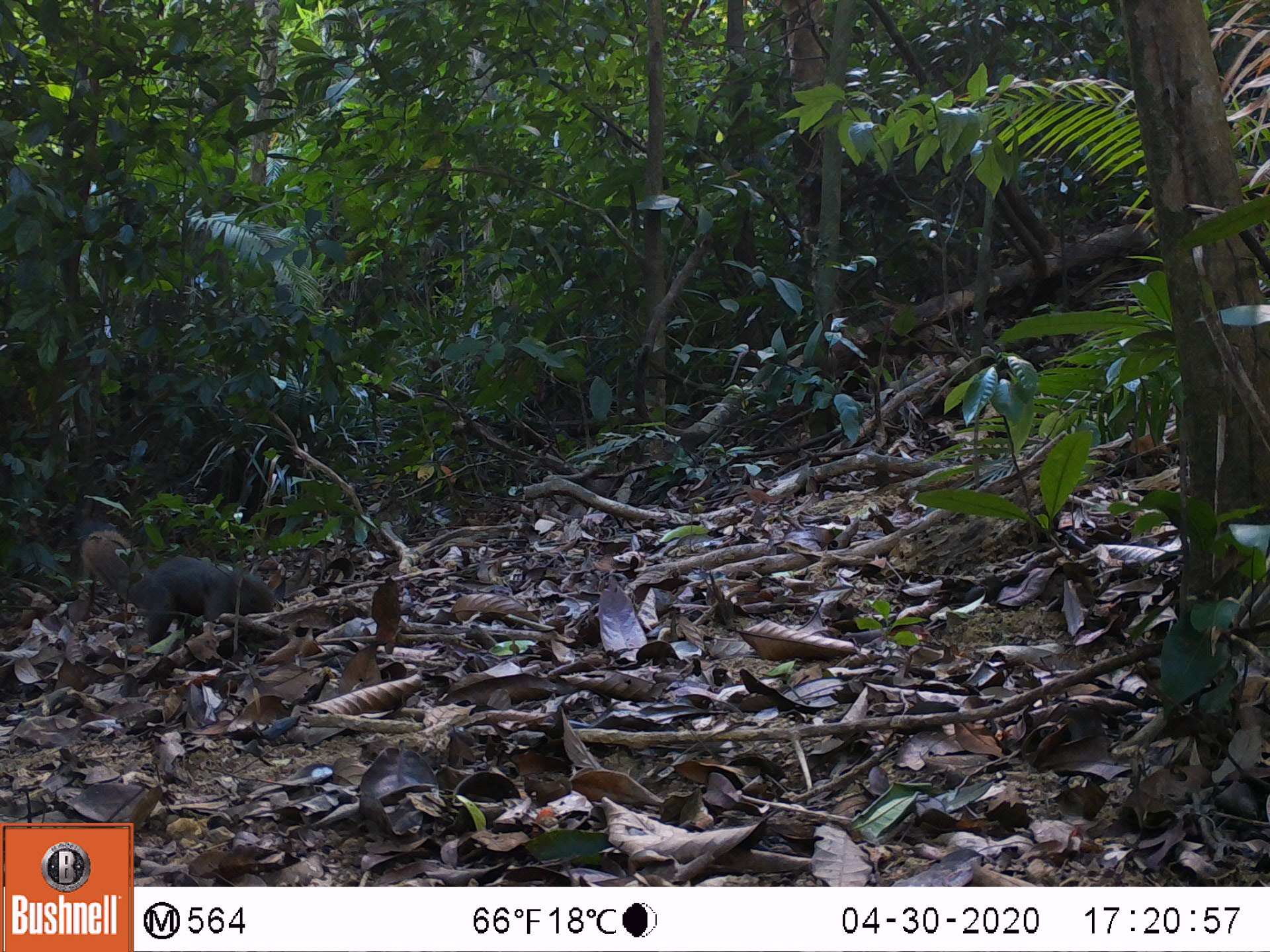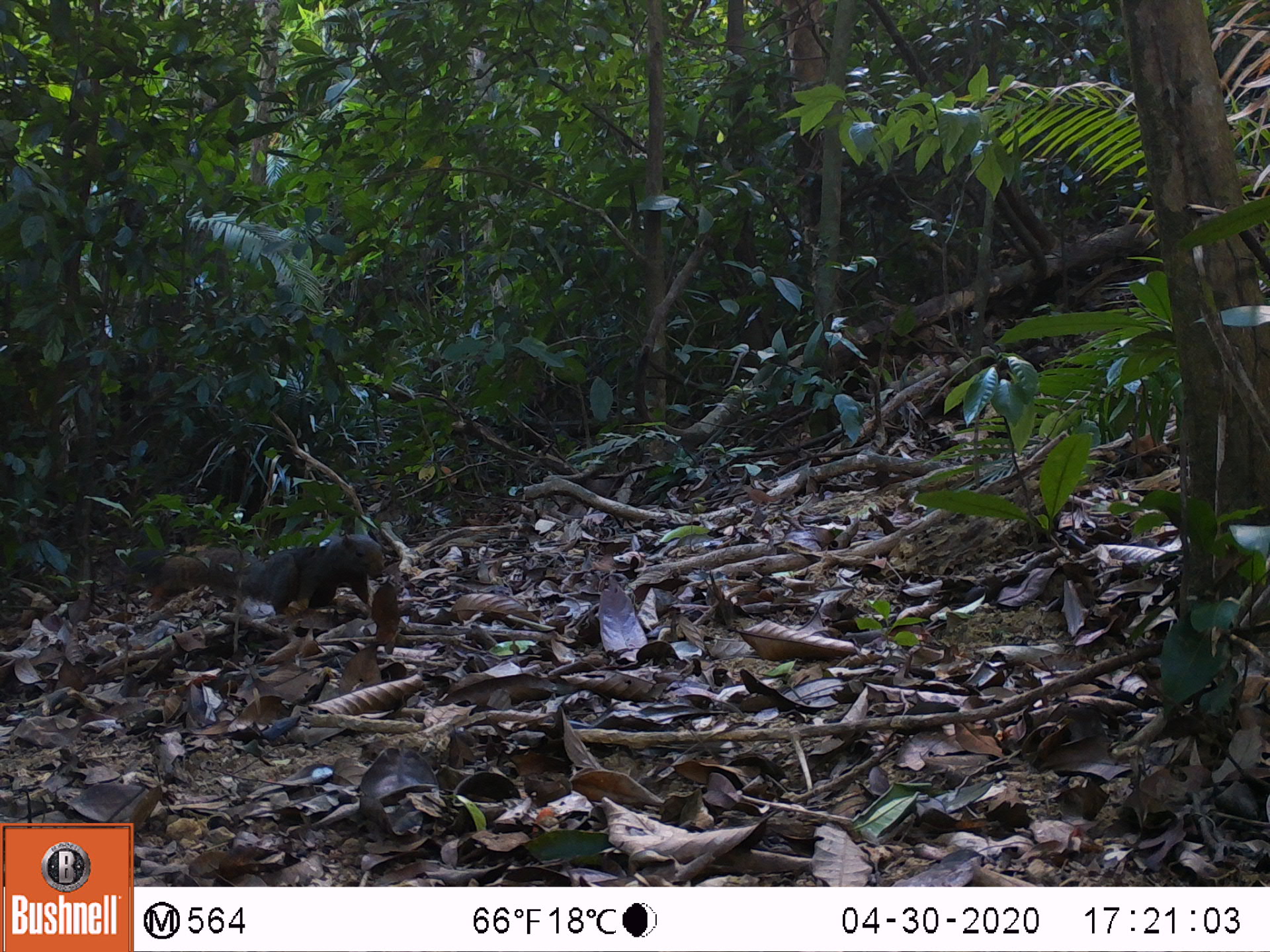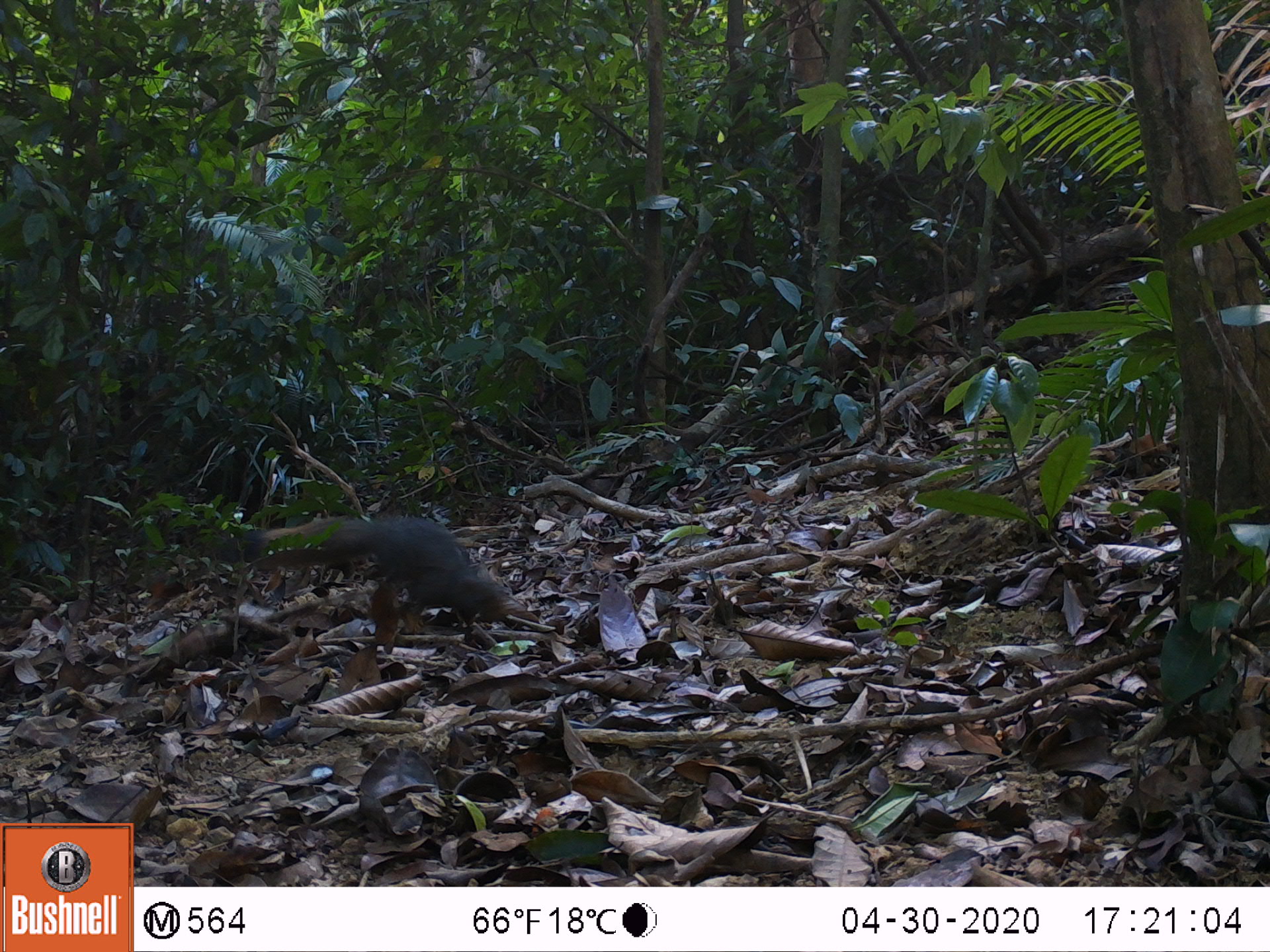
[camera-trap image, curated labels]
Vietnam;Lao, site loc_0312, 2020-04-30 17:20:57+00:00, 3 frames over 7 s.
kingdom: Animalia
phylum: Chordata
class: Mammalia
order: Rodentia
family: Sciuridae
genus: Callosciurus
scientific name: Callosciurus erythraeus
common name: pallas's squirrel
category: pallass squirrel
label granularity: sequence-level